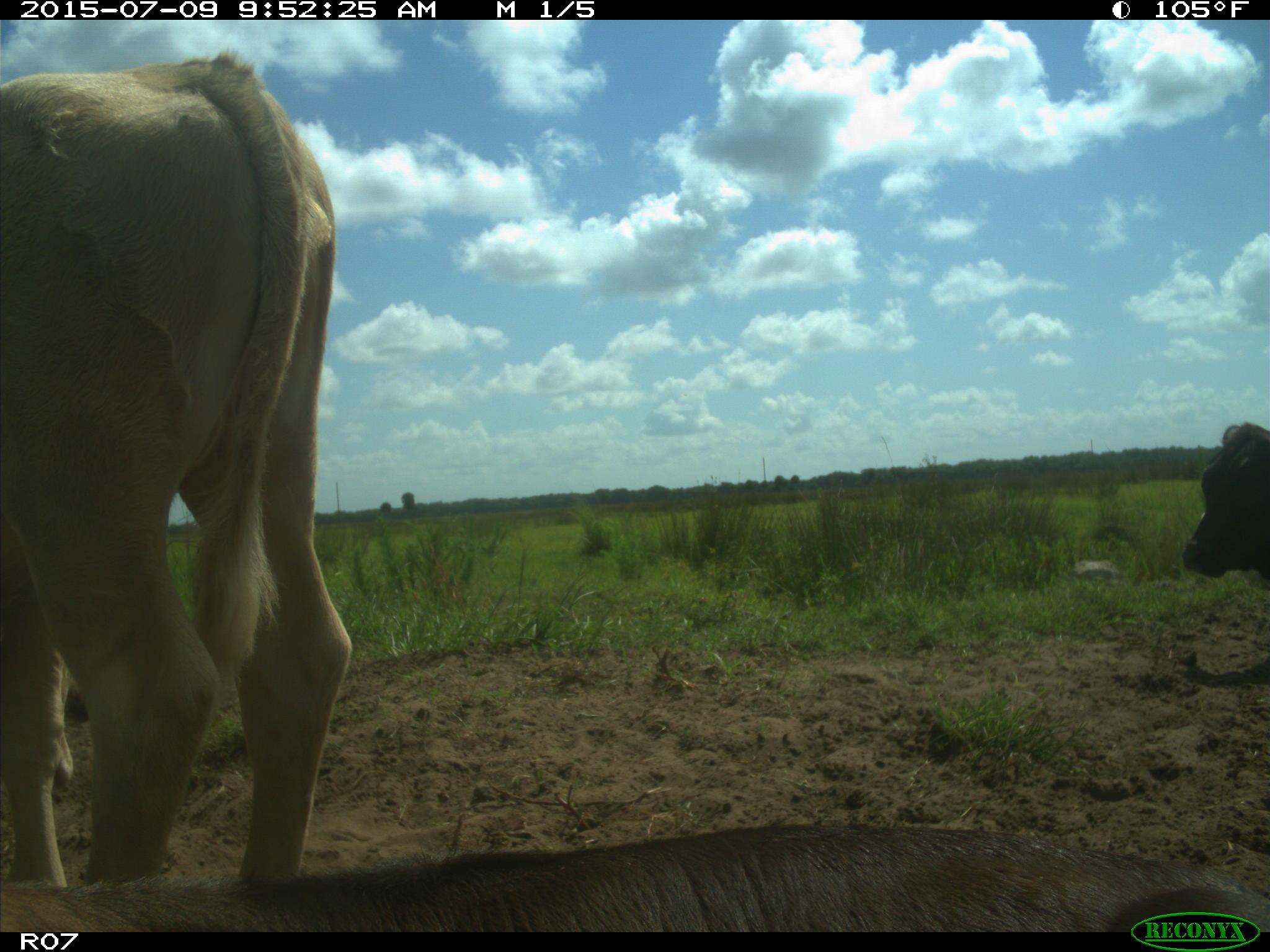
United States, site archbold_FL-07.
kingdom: Animalia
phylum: Chordata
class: Mammalia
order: Artiodactyla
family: Bovidae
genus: Bos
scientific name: Bos taurus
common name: domestic cow